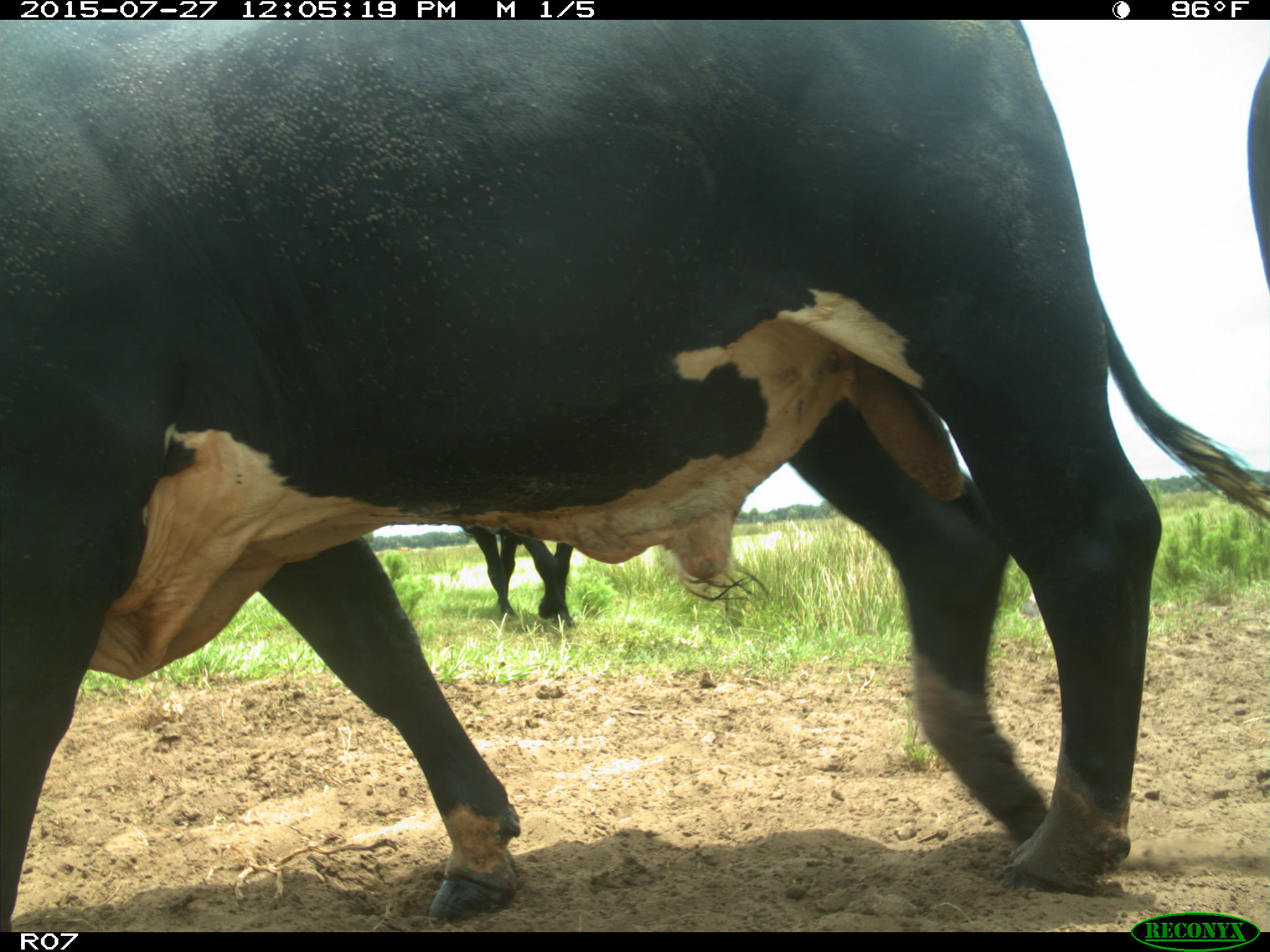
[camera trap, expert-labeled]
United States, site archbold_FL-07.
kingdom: Animalia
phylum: Chordata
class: Mammalia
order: Artiodactyla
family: Bovidae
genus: Bos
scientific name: Bos taurus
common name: domestic cow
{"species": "Bos taurus (domestic cow)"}